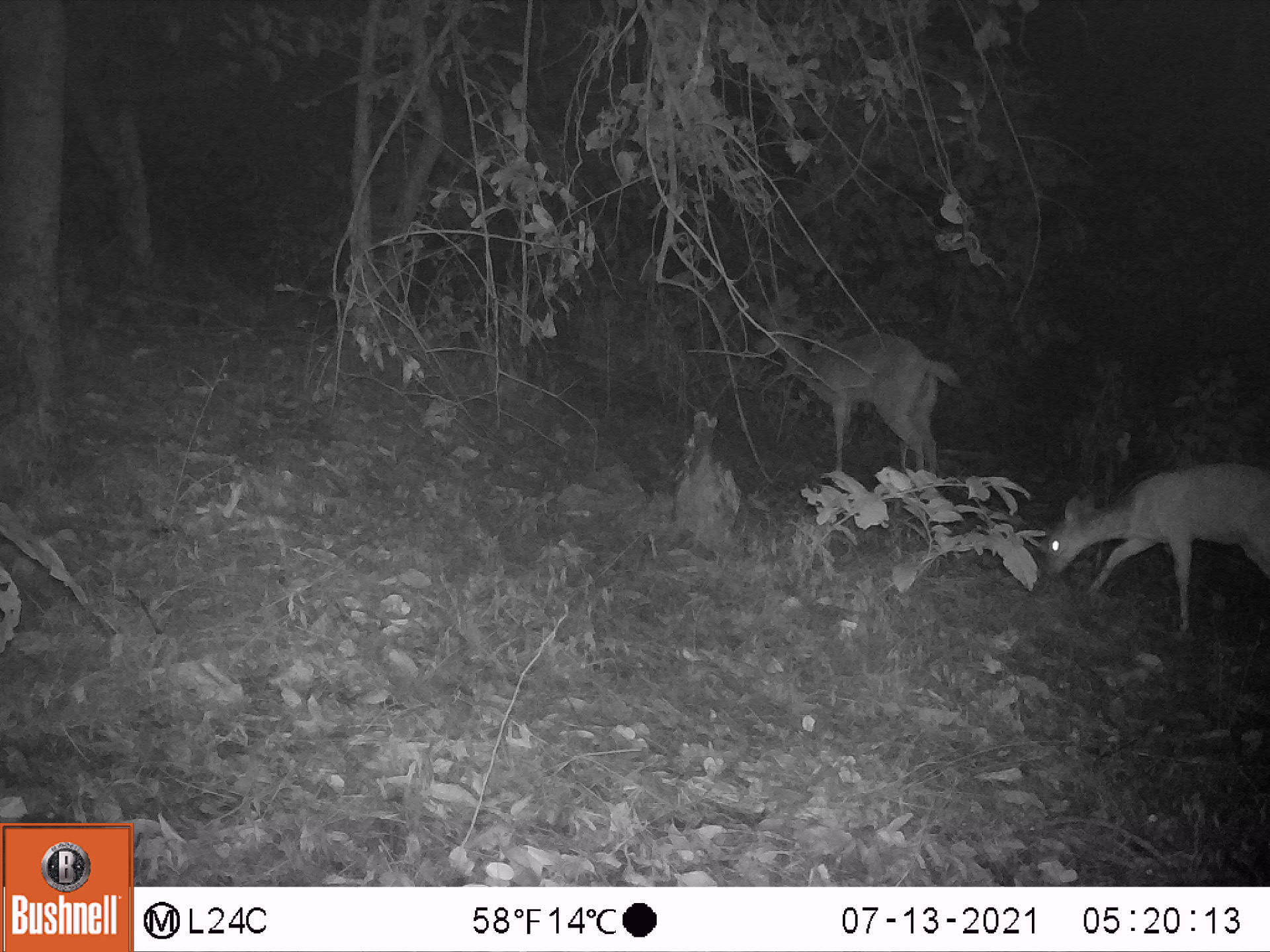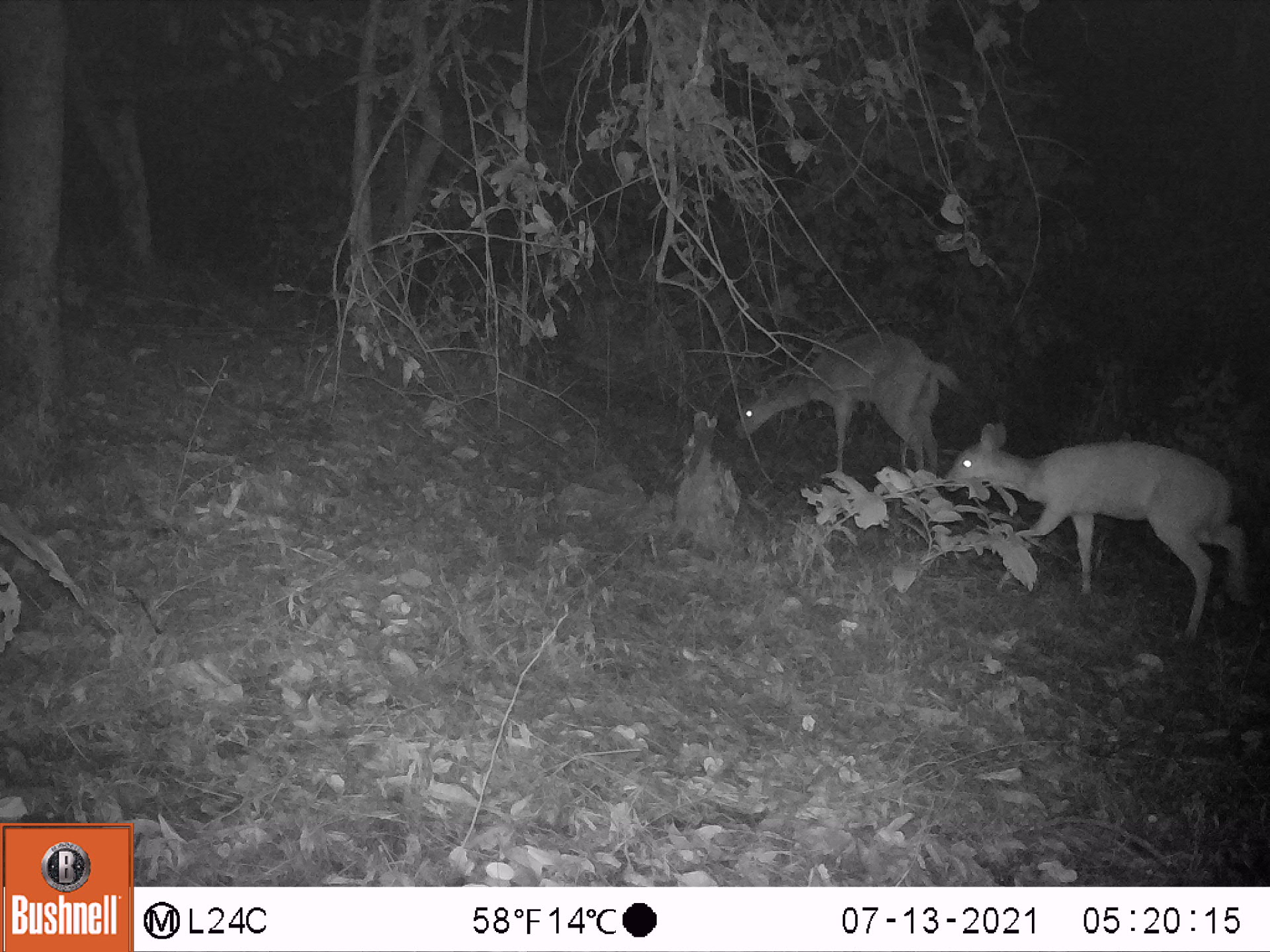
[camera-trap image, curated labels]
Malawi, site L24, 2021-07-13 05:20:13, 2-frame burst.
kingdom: Animalia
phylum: Chordata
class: Mammalia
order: Artiodactyla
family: Bovidae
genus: Tragelaphus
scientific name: Tragelaphus sylvaticus sylvaticus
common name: cape bushbuck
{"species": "cape bushbuck (Tragelaphus sylvaticus sylvaticus)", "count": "2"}